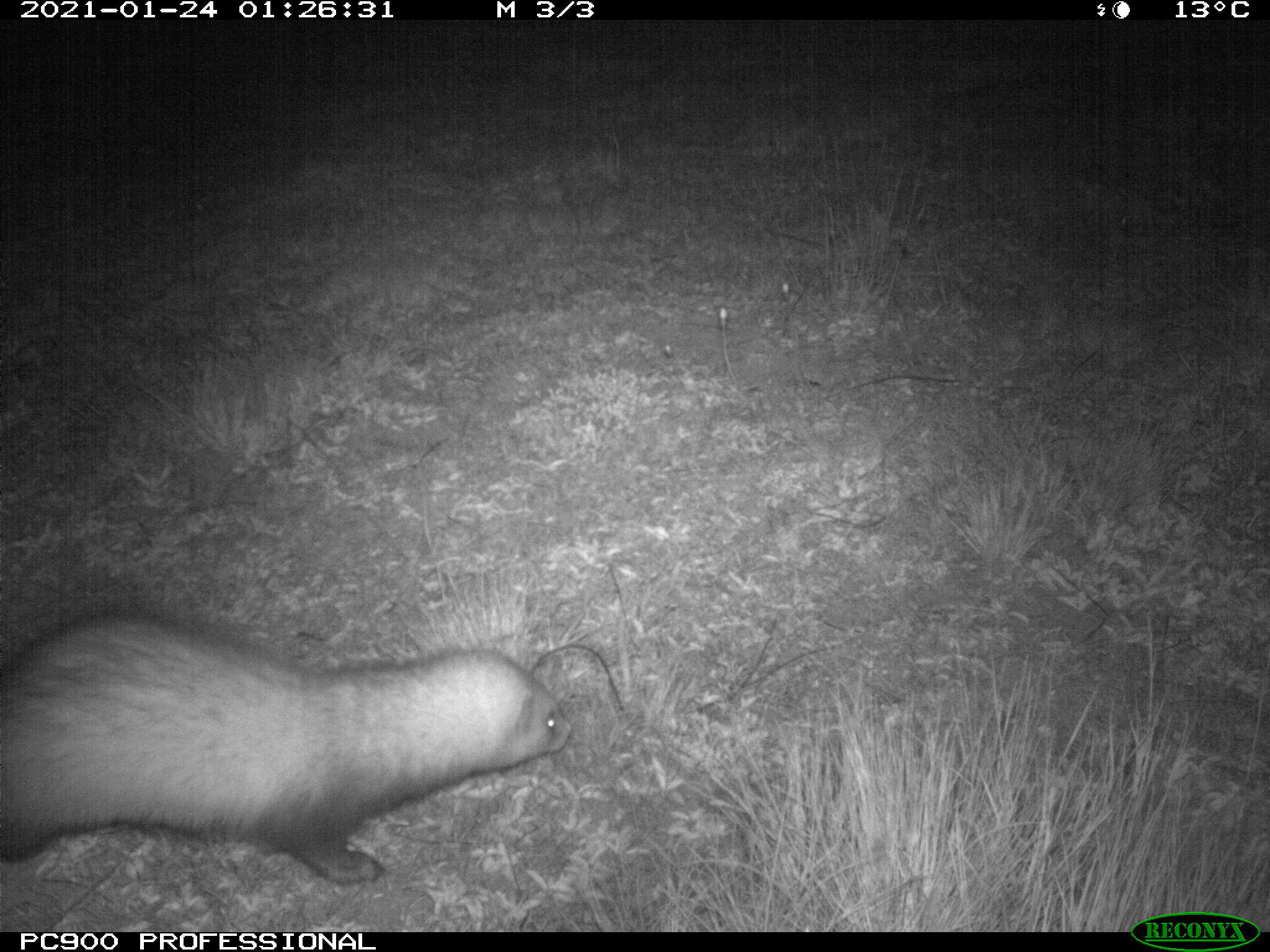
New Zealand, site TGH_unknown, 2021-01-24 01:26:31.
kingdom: Animalia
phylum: Chordata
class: Mammalia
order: Carnivora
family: Mustelidae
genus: Mustela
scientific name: Mustela furo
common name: ferret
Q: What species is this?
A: Ferret (Mustela furo).